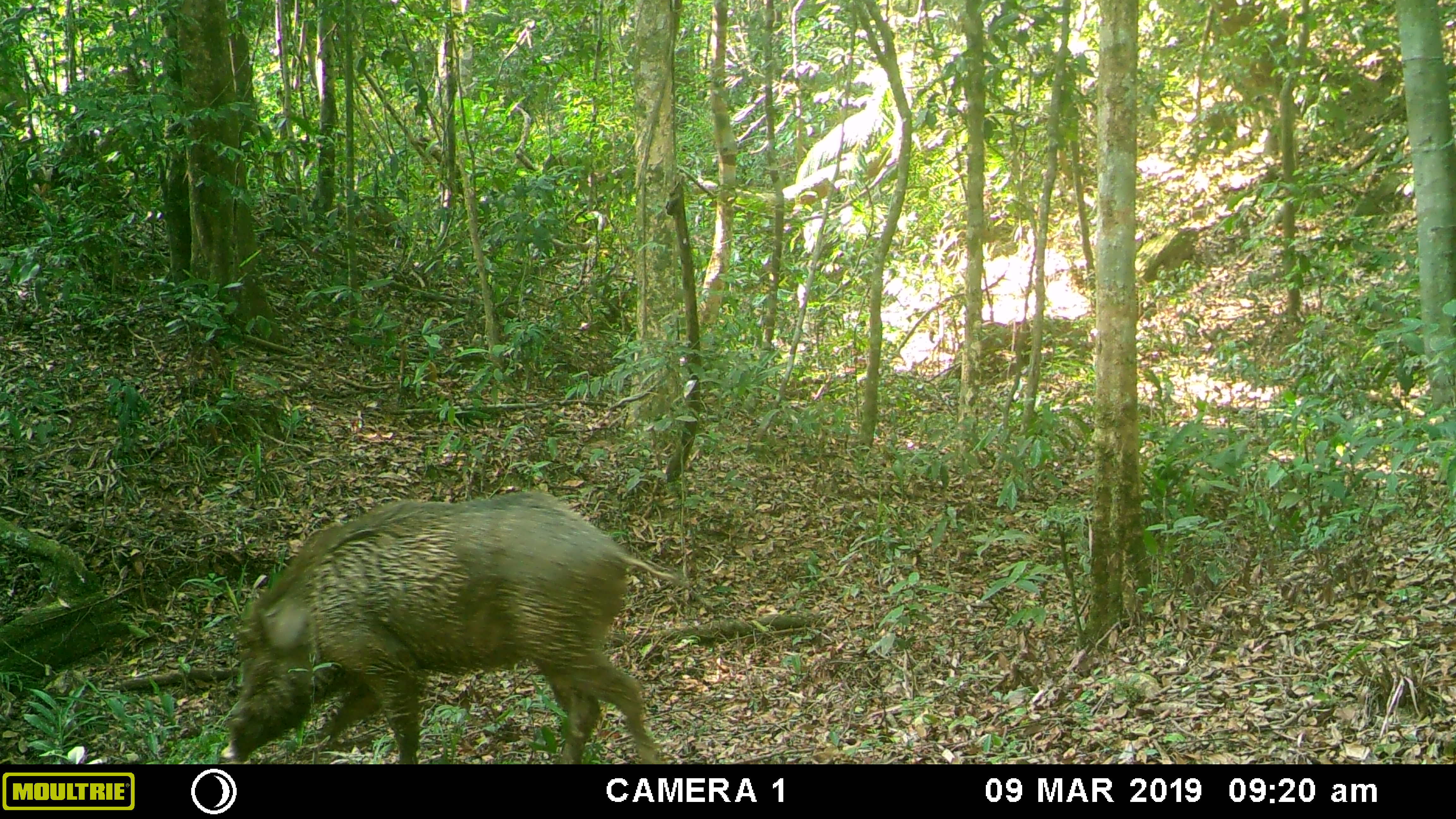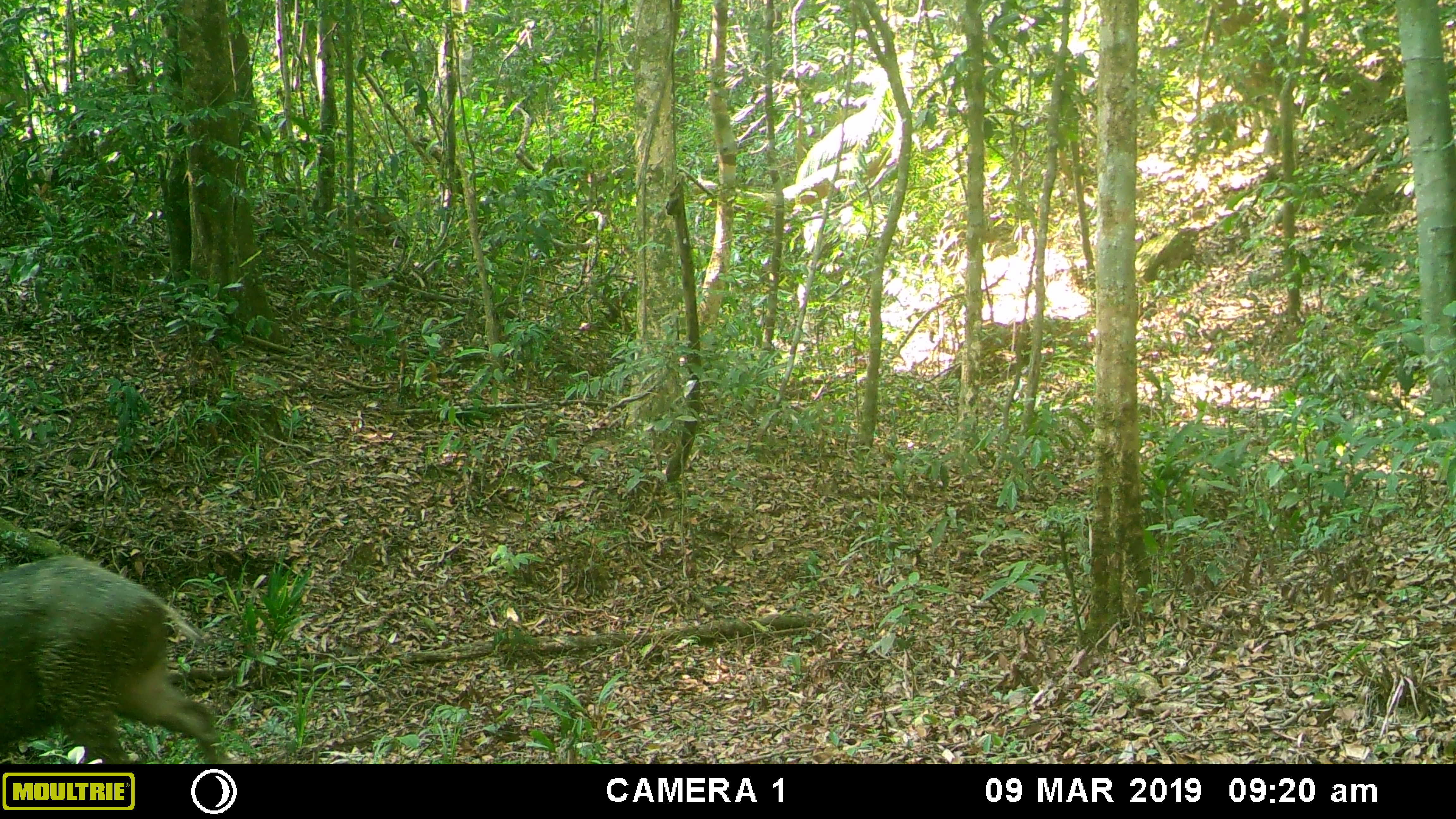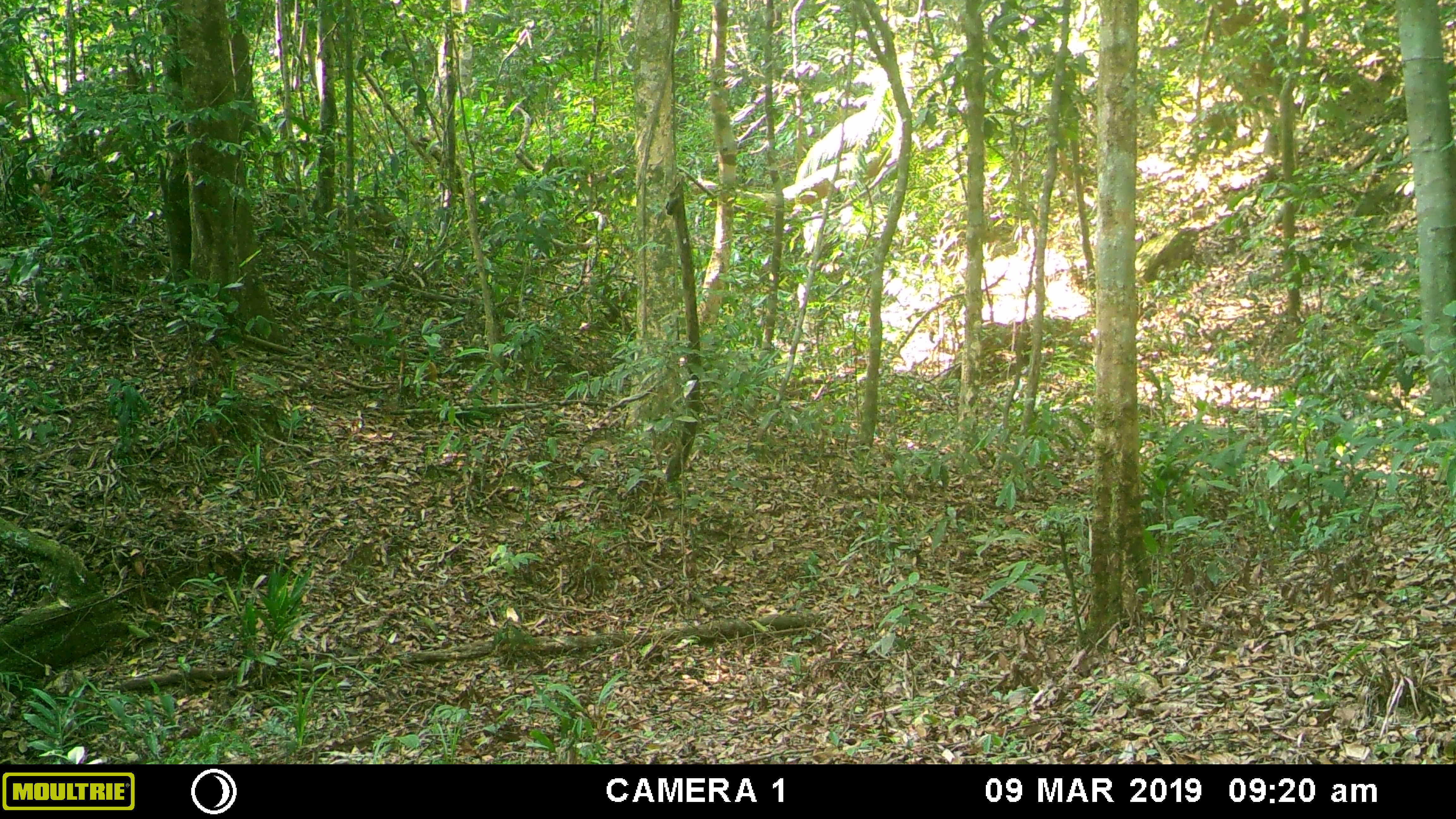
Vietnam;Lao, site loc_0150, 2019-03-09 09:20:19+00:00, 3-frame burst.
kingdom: Animalia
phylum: Chordata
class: Mammalia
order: Artiodactyla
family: Suidae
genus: Sus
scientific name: Sus scrofa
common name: eurasian wild pig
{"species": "eurasian wild pig (Sus scrofa)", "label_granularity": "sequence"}